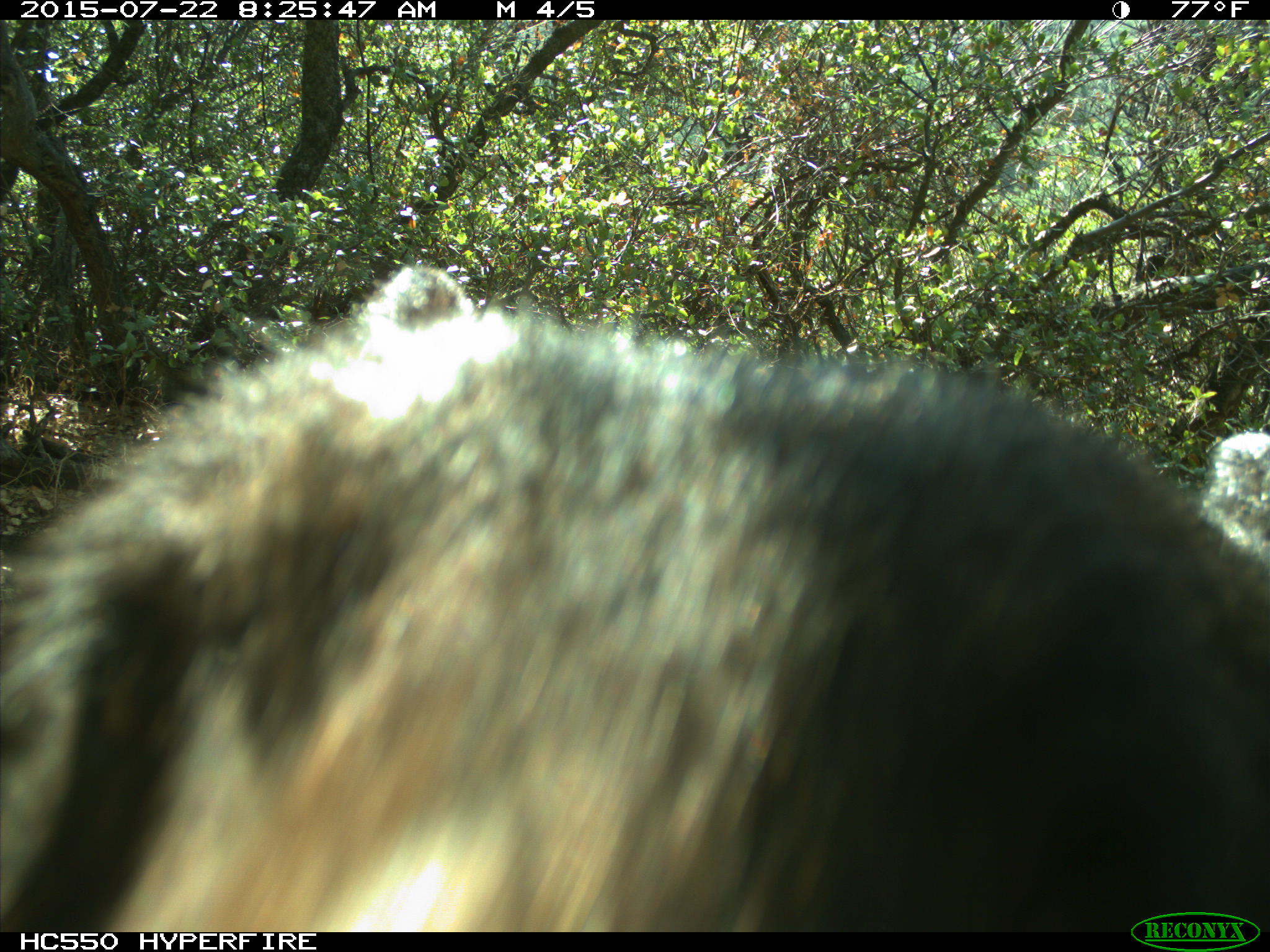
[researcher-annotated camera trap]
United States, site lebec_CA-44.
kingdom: Animalia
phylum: Chordata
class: Mammalia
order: Carnivora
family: Ursidae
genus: Ursus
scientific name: Ursus americanus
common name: american black bear